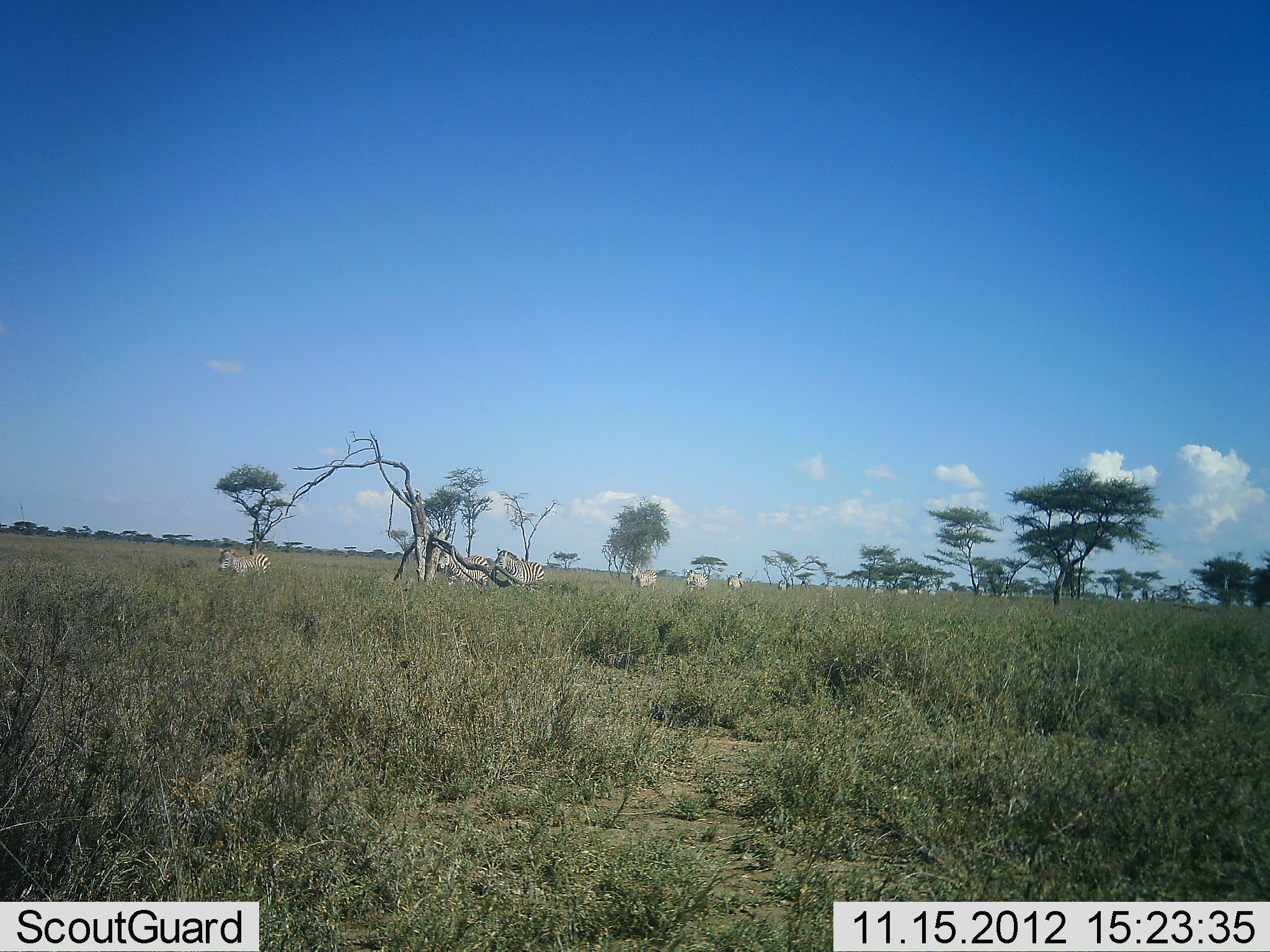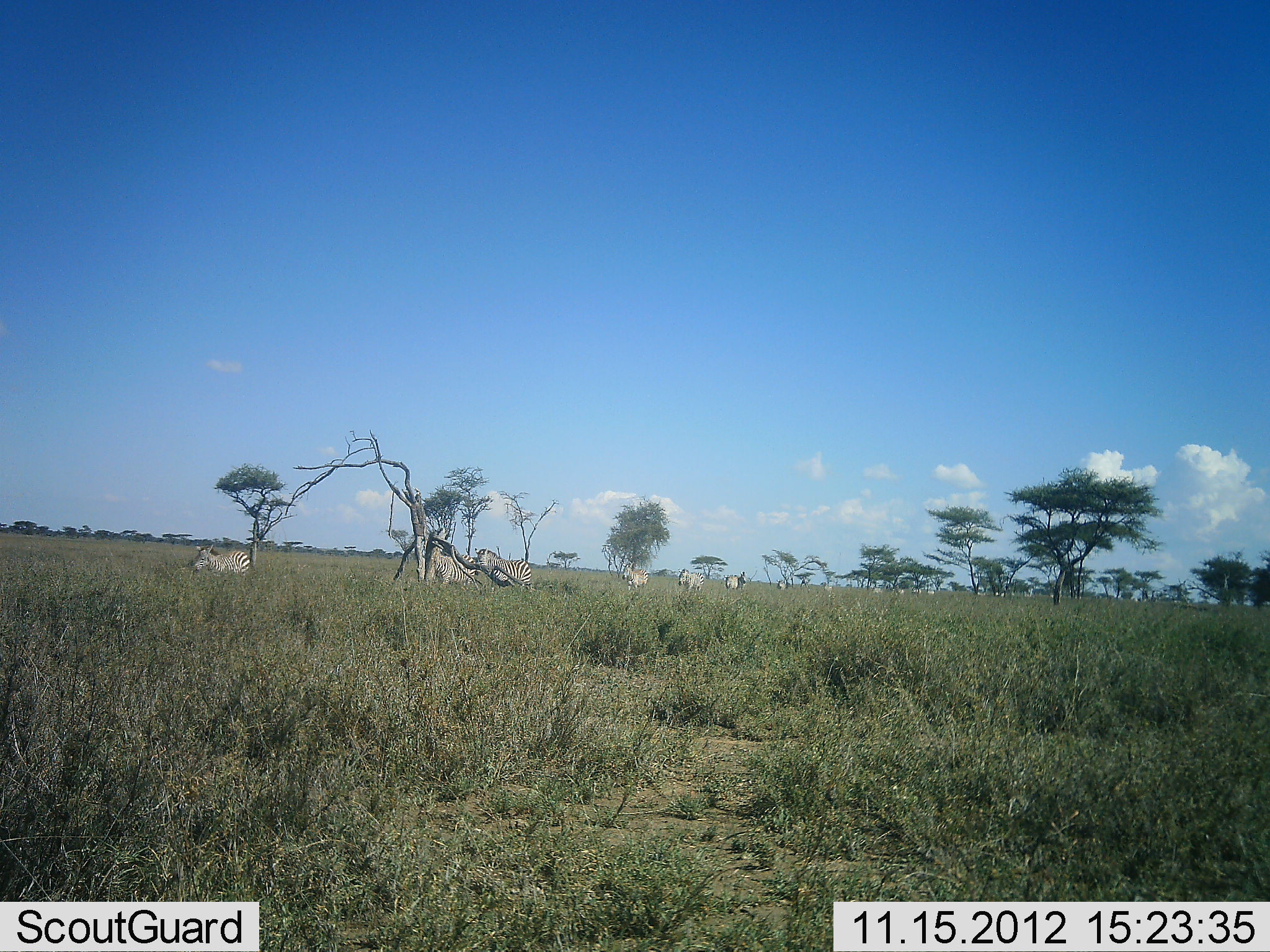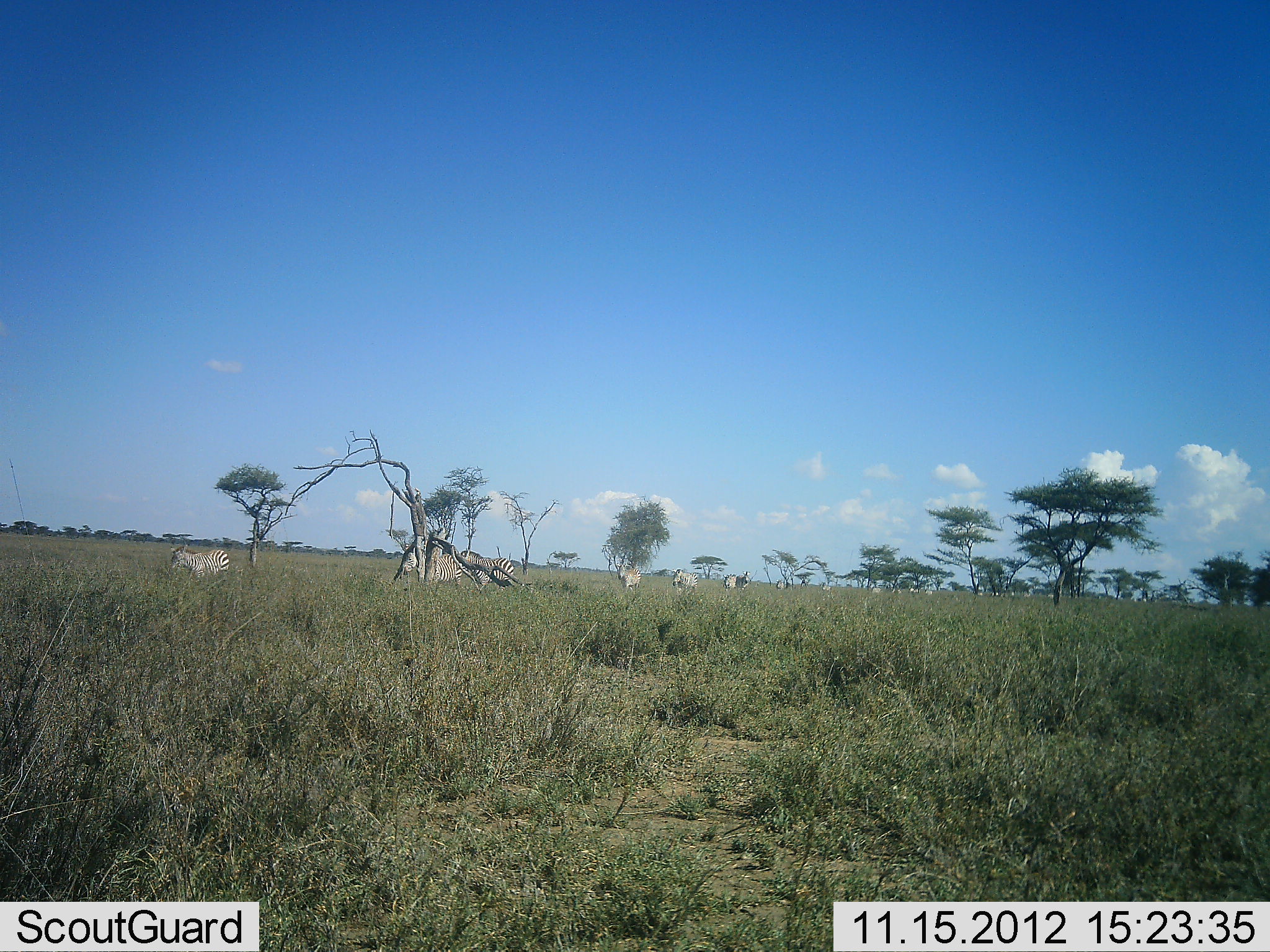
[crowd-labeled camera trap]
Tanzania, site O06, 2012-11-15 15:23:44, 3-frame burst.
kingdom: Animalia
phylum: Chordata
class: Mammalia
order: Perissodactyla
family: Equidae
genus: Equus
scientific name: Equus quagga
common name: plains zebra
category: zebra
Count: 11-50.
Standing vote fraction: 30%.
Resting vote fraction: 0%.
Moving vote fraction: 80%.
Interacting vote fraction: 0%.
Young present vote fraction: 0%.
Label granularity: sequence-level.